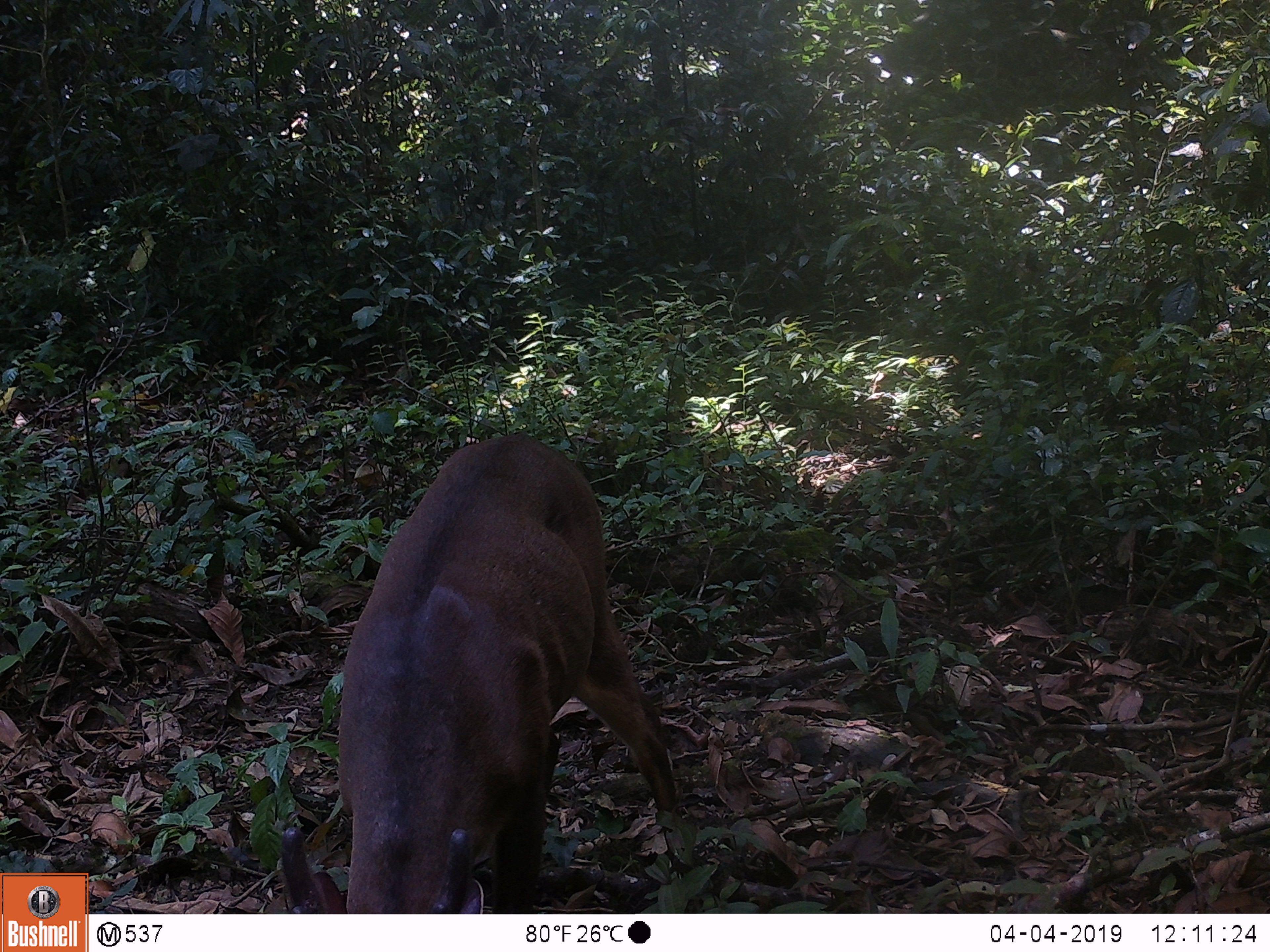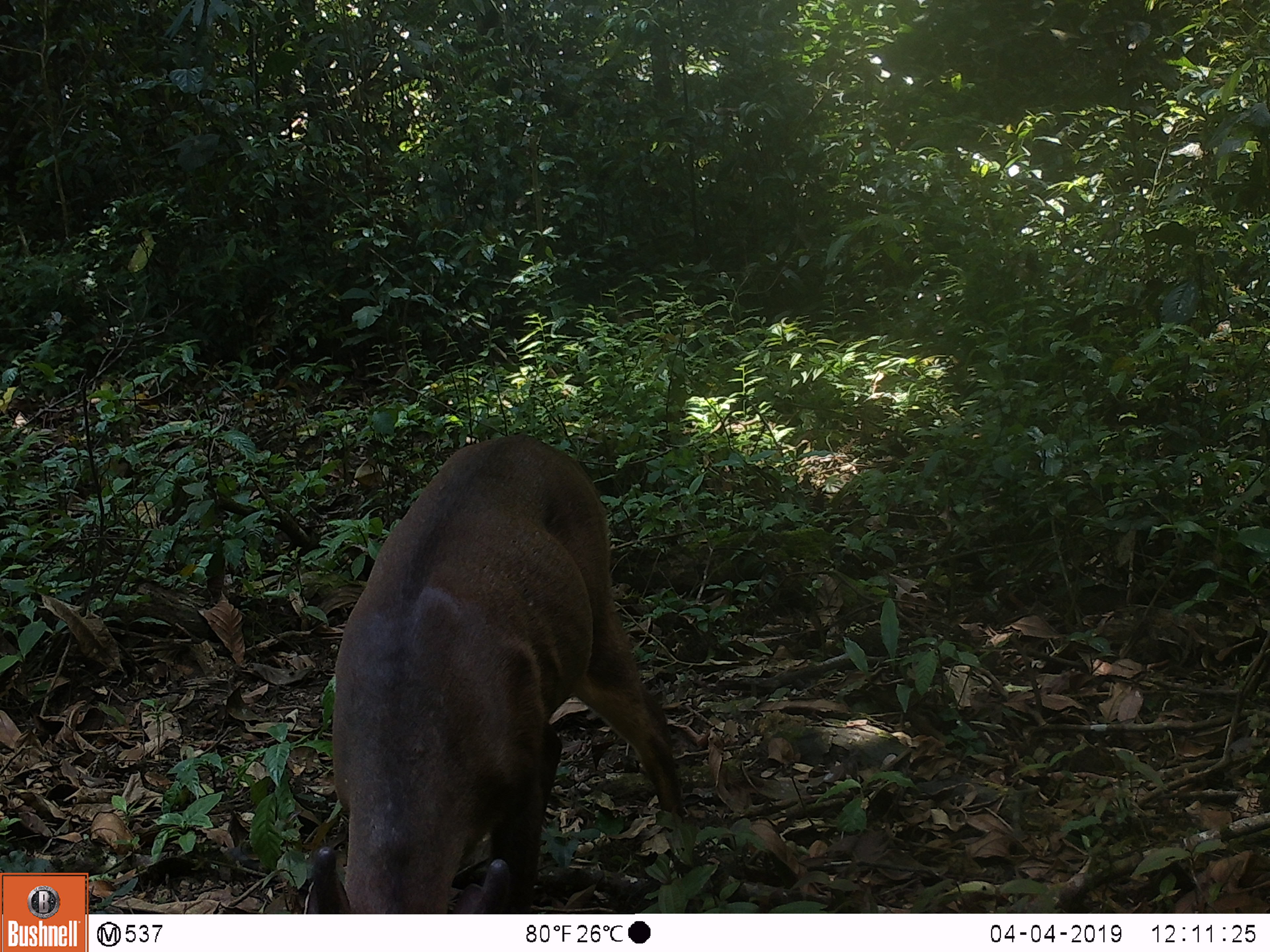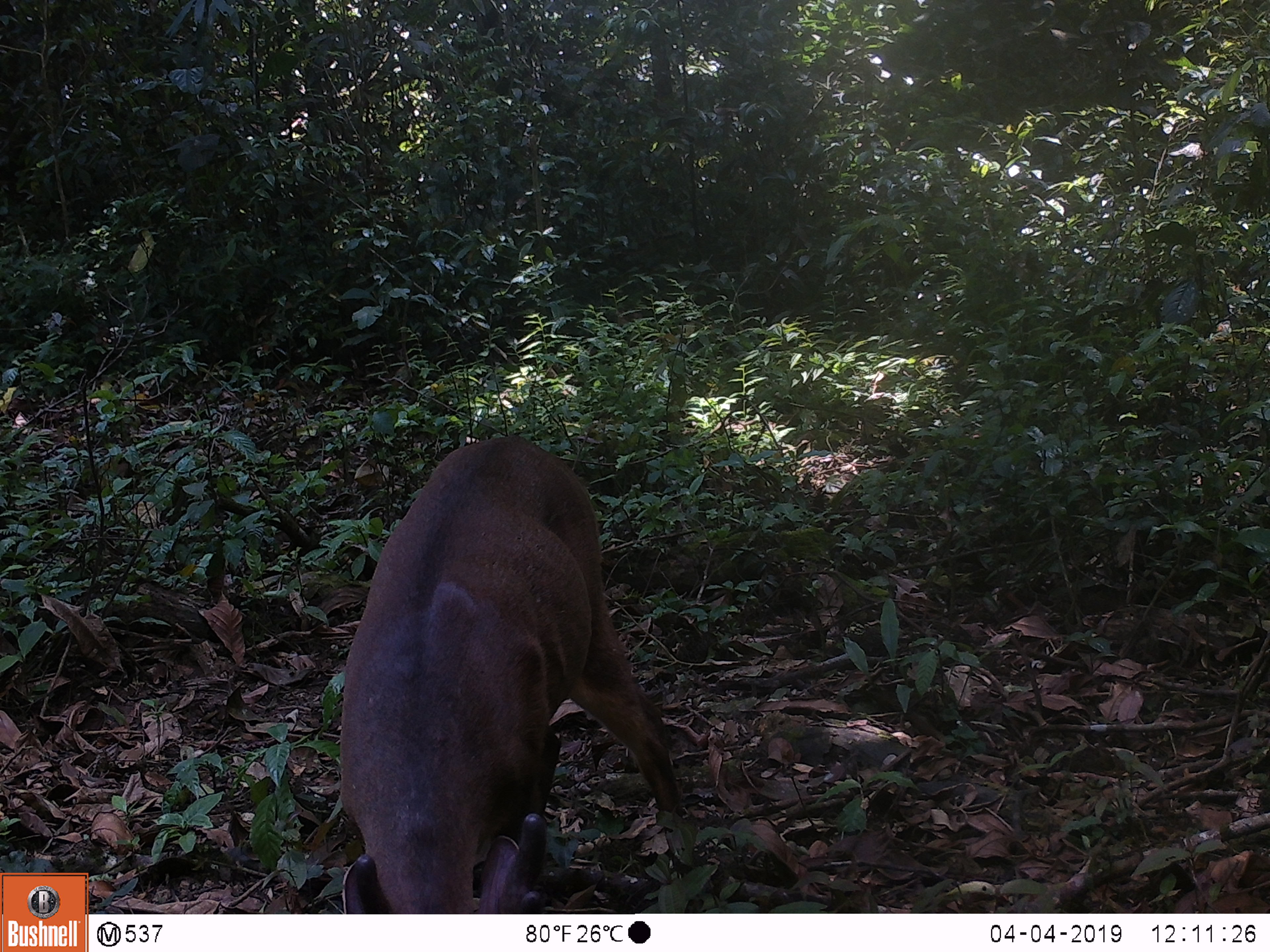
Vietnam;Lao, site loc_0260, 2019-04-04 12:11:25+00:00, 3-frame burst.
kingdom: Animalia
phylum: Chordata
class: Mammalia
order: Artiodactyla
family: Cervidae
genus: Muntiacus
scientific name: Muntiacus vuquangensis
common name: large-antlered muntjac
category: large antlered muntjac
Large antlered muntjac (large-antlered muntjac) (Muntiacus vuquangensis). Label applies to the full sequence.